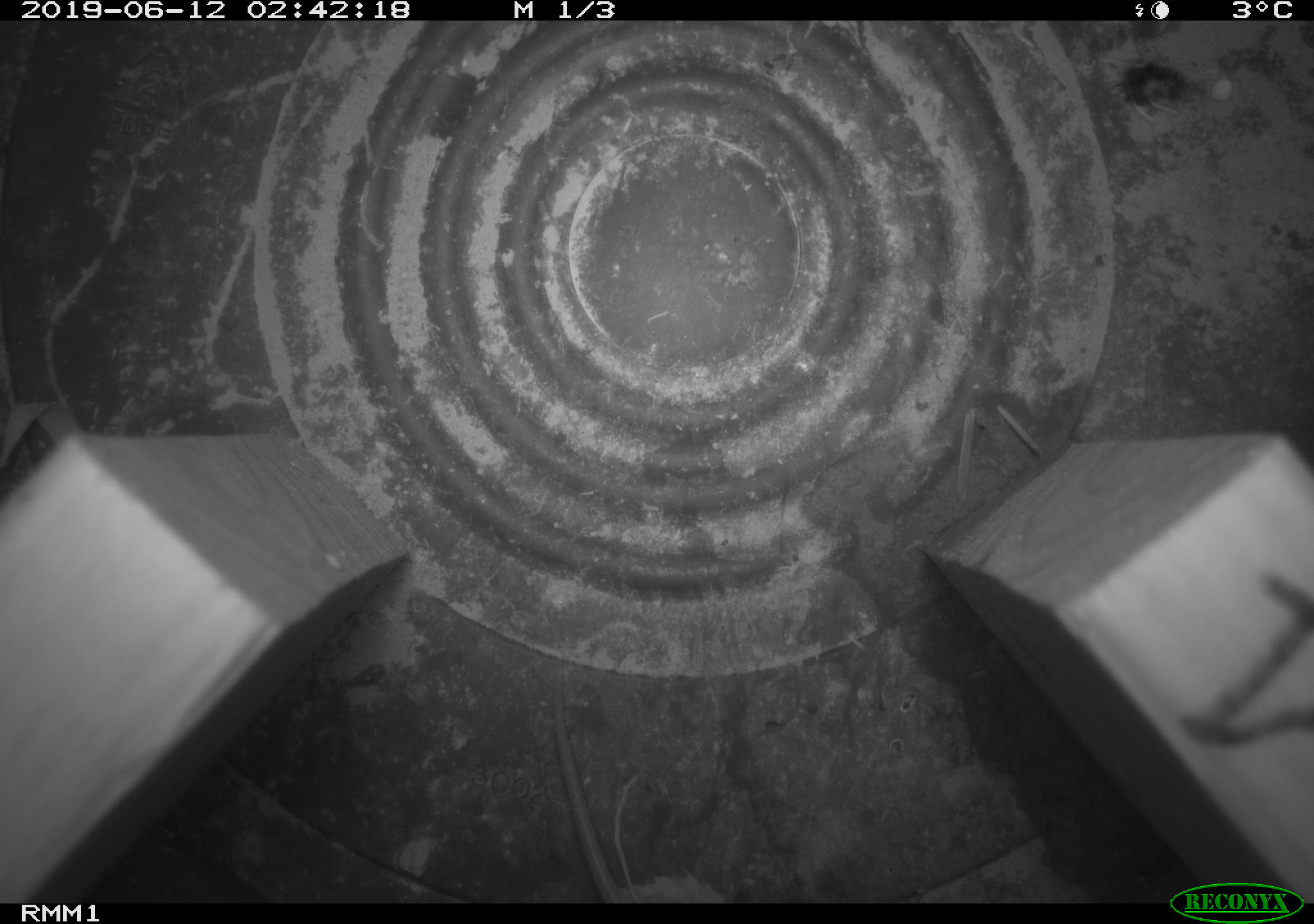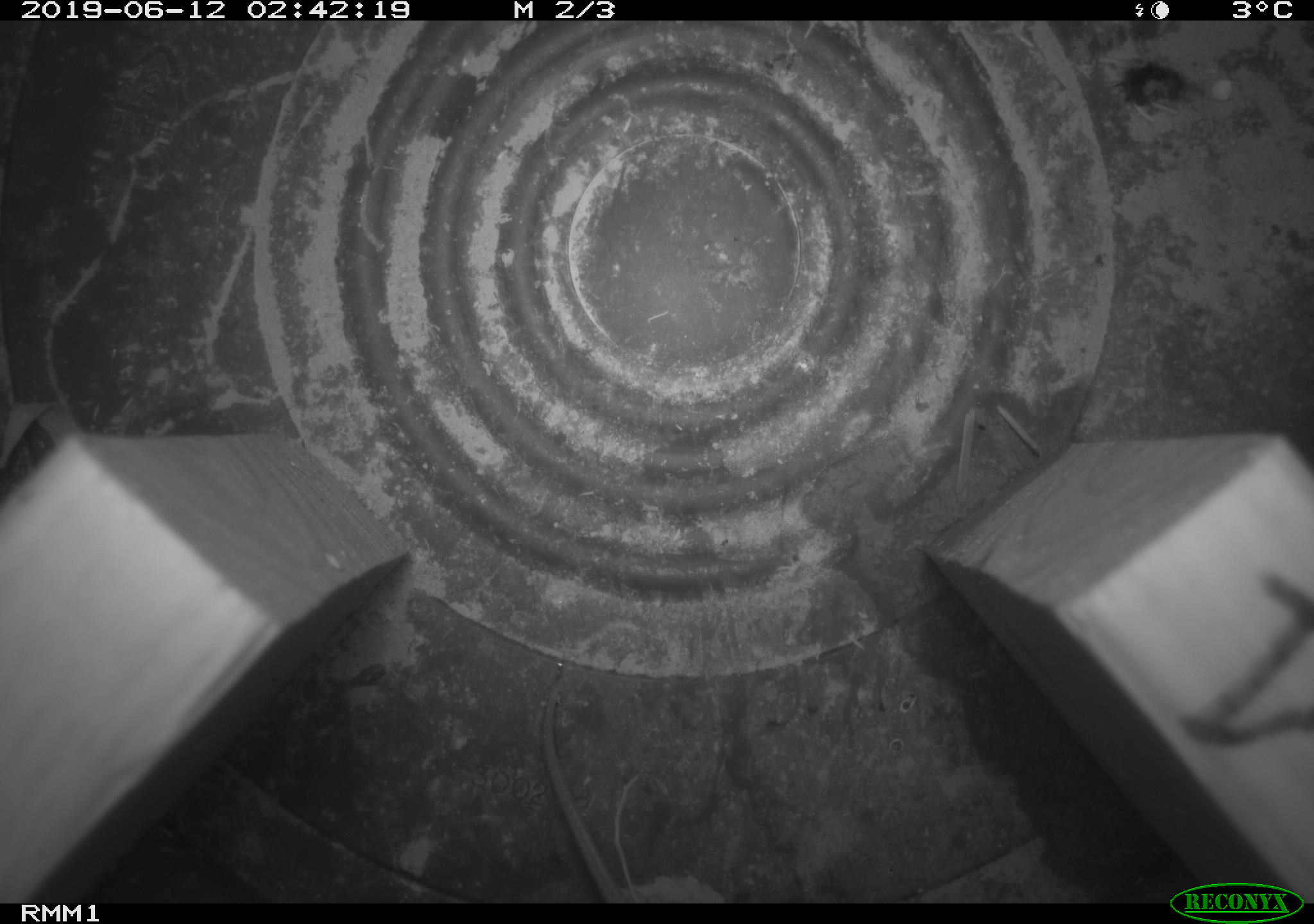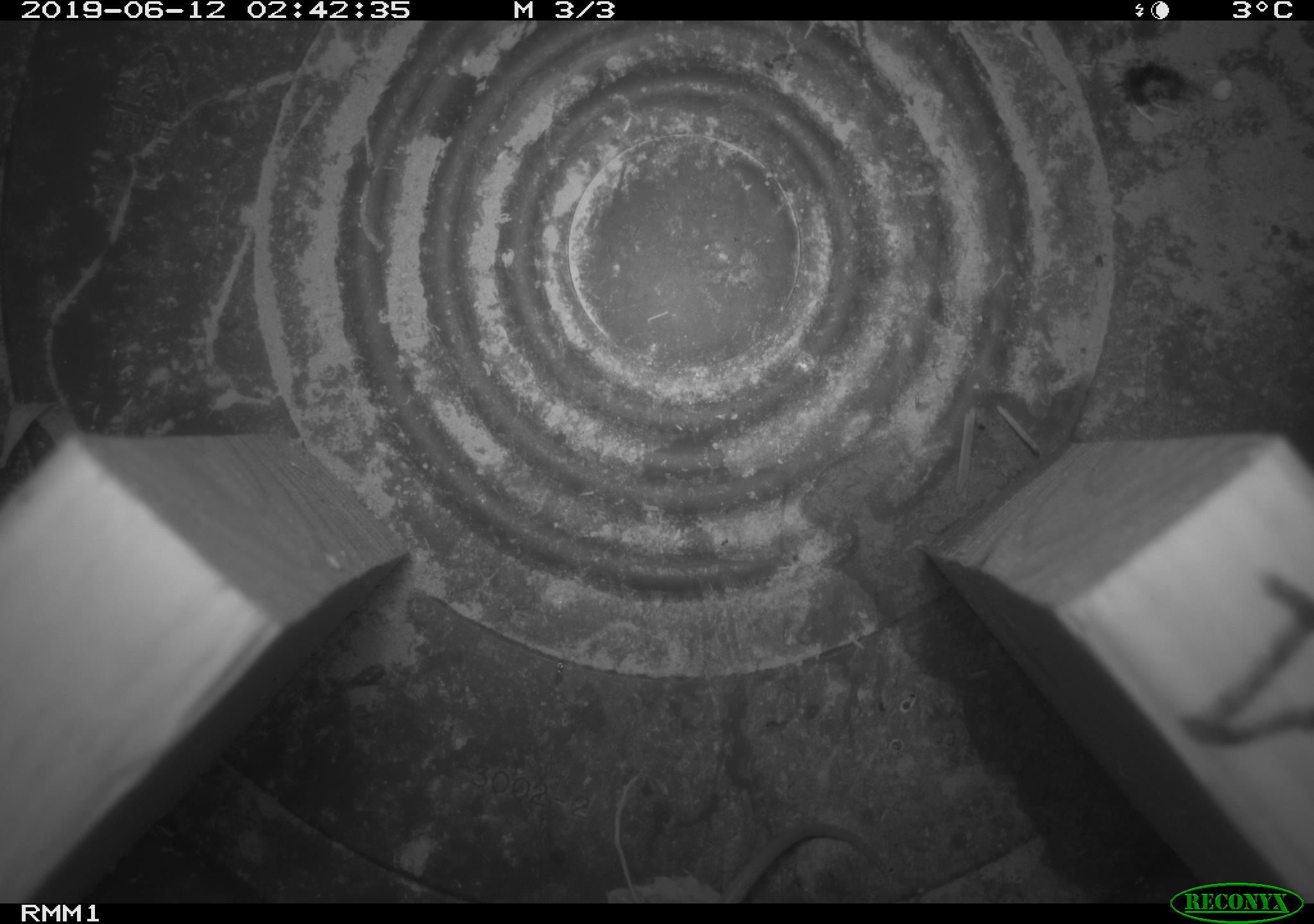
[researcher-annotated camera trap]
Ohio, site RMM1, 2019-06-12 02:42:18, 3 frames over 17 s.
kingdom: Animalia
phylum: Chordata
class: Mammalia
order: Rodentia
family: Cricetidae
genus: Peromyscus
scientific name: Peromyscus leucopus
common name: white-footed mouse